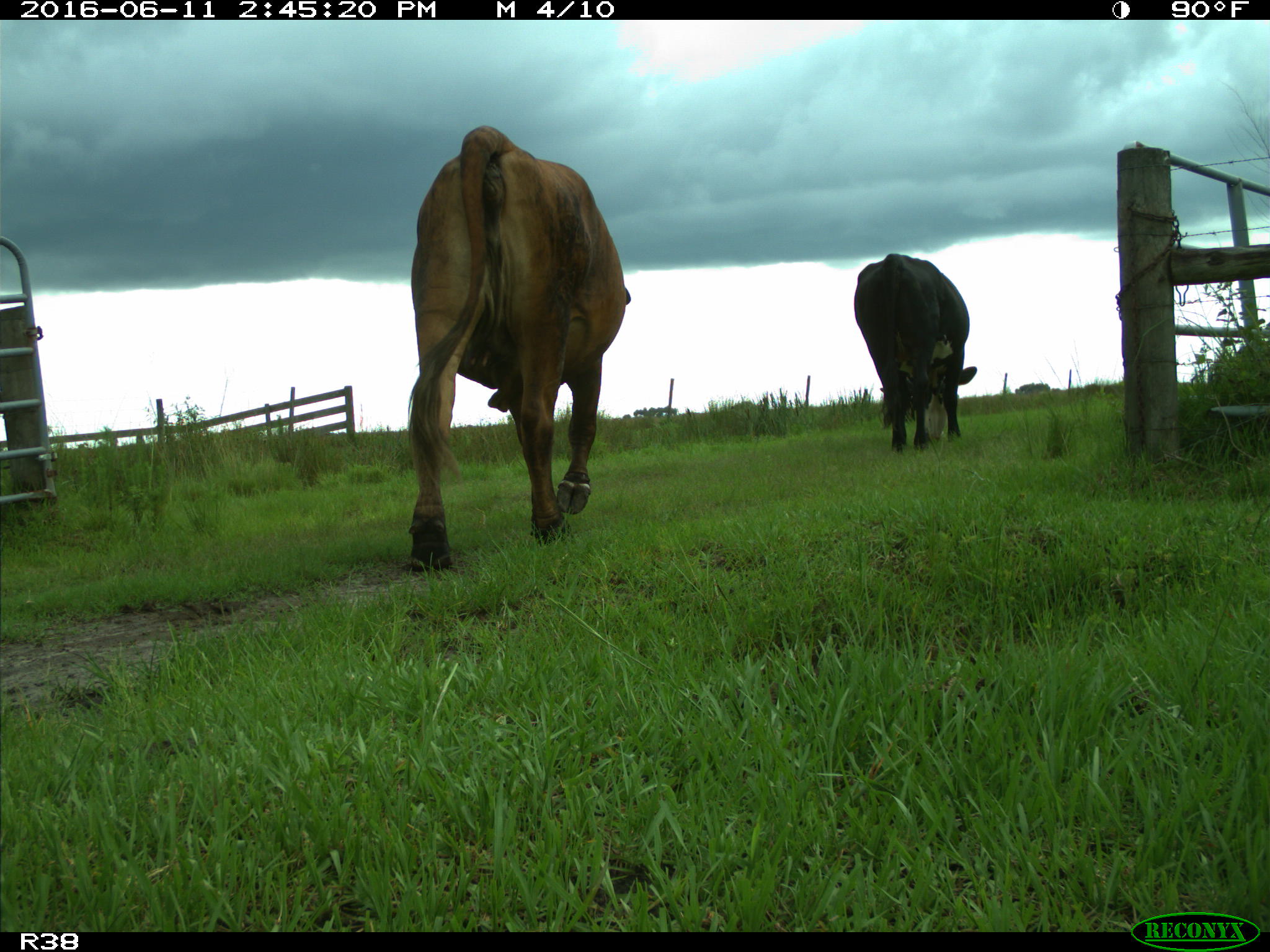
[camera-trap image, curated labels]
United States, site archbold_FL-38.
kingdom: Animalia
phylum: Chordata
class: Mammalia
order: Artiodactyla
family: Bovidae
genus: Bos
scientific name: Bos taurus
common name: domestic cow